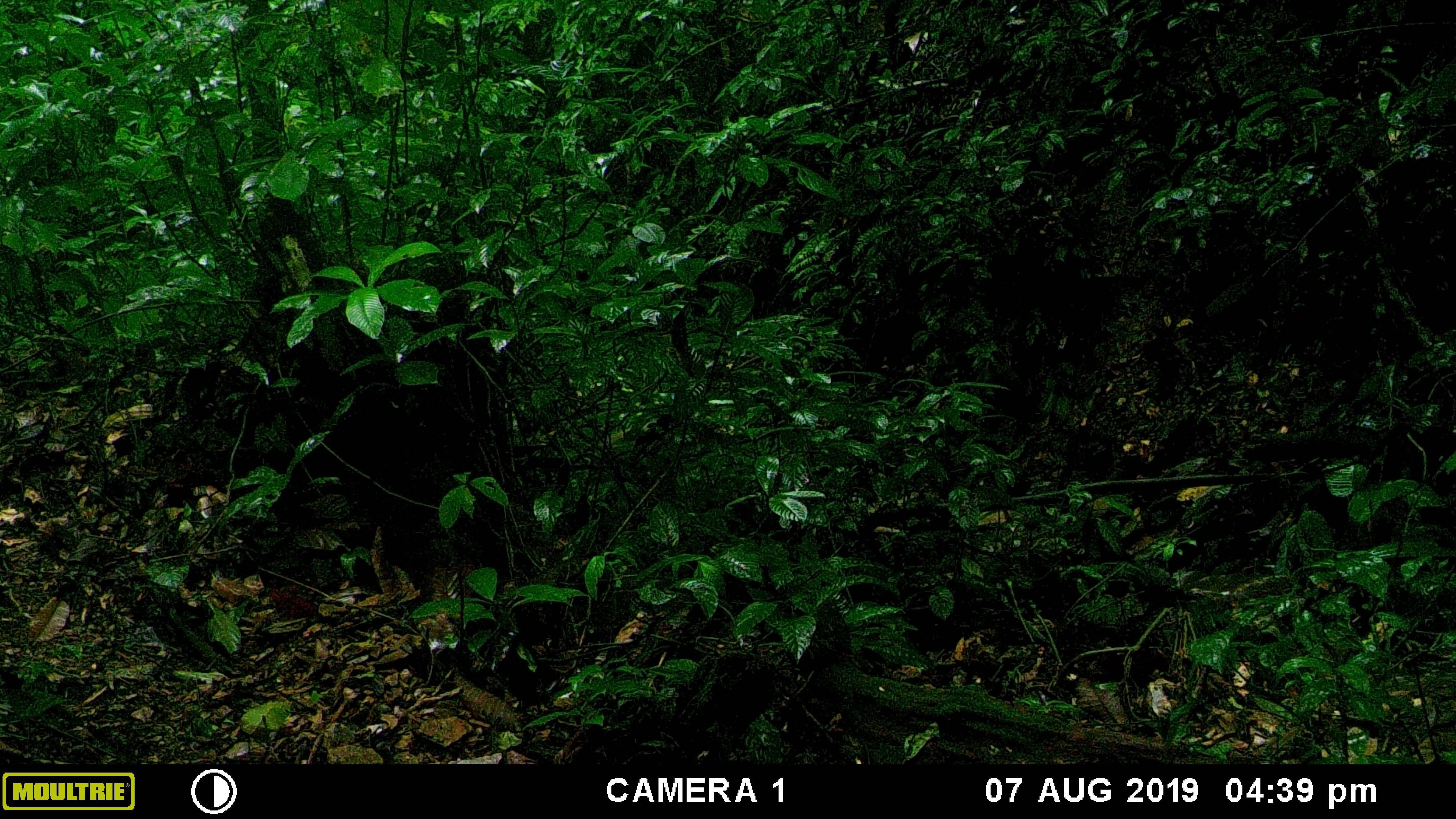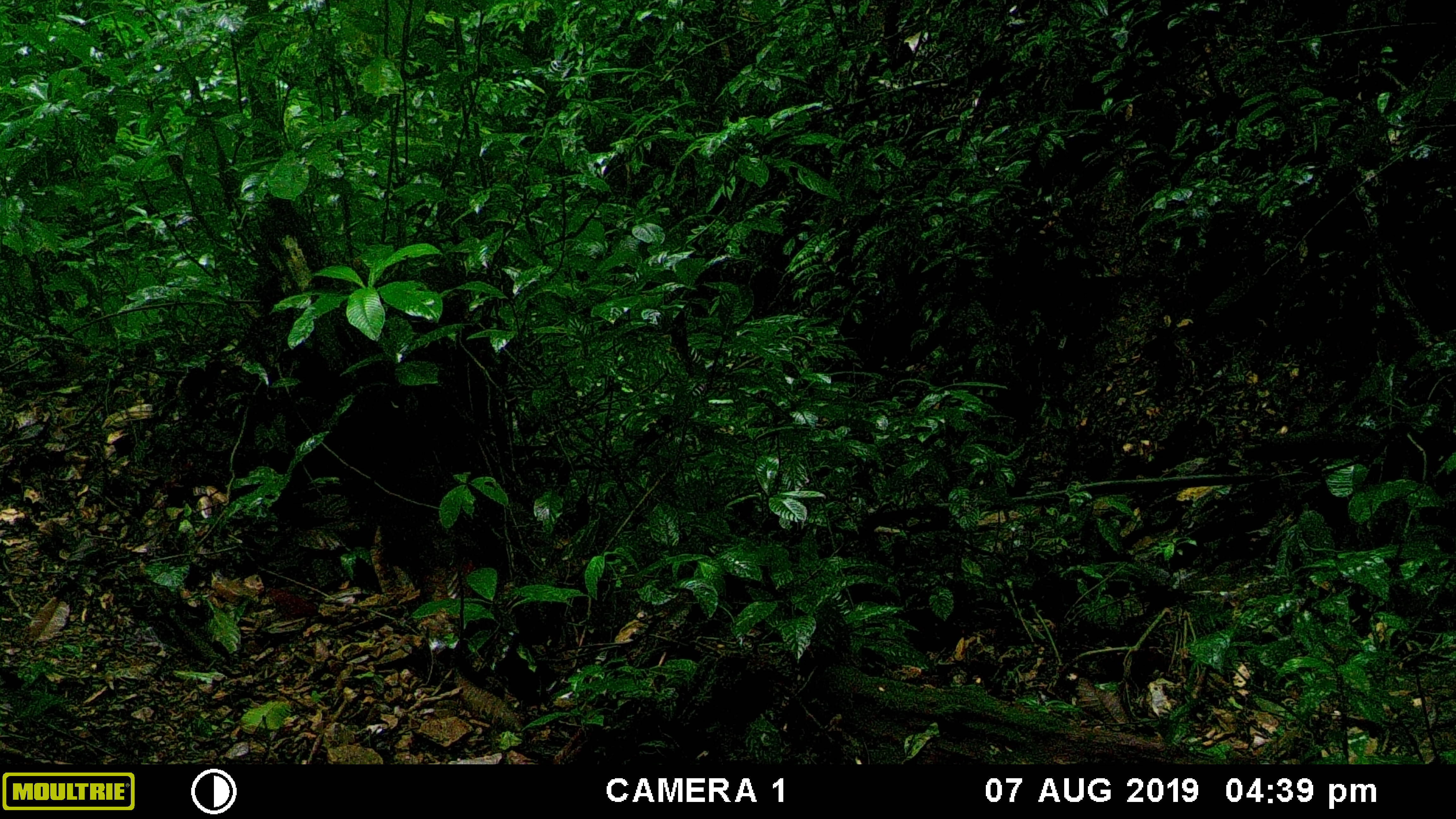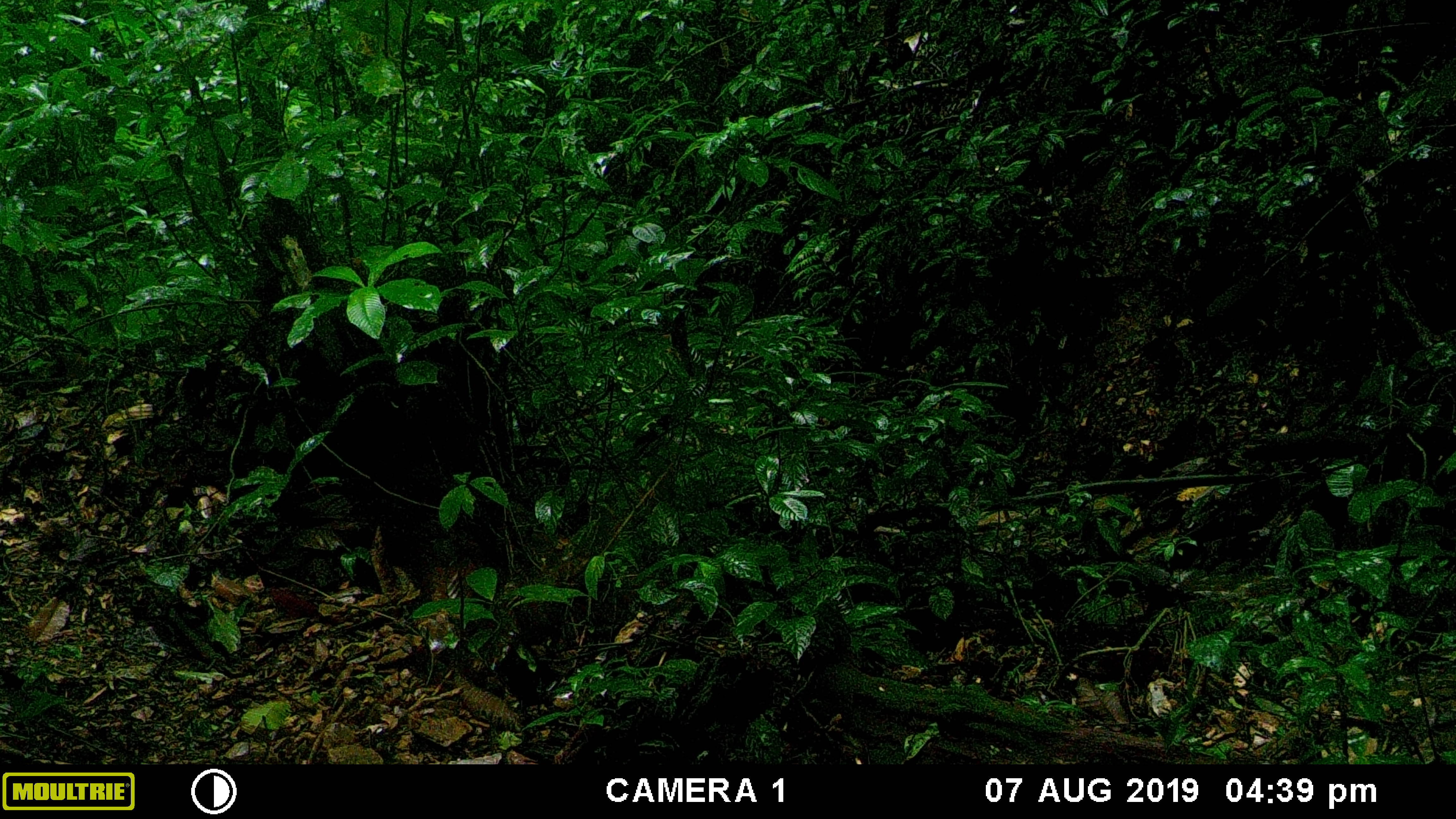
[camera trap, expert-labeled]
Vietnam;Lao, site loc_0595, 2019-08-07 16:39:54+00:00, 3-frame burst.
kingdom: Animalia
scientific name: Animalia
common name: animal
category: unidentified animal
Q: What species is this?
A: Unidentified animal (animal) (Animalia).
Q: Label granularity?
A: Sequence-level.